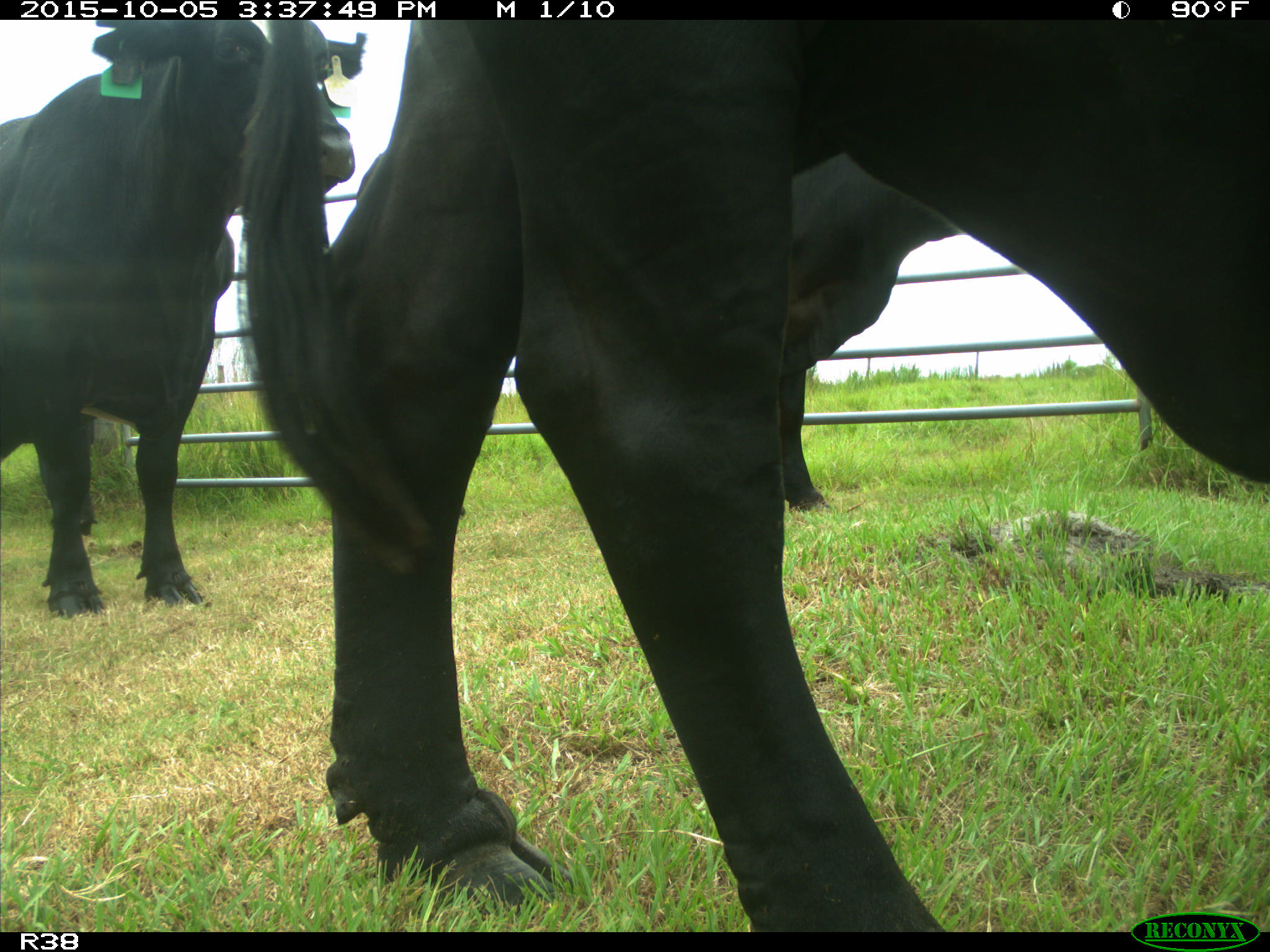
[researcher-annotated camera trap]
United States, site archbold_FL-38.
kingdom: Animalia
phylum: Chordata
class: Mammalia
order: Artiodactyla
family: Bovidae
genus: Bos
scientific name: Bos taurus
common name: domestic cow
Bos taurus (domestic cow).